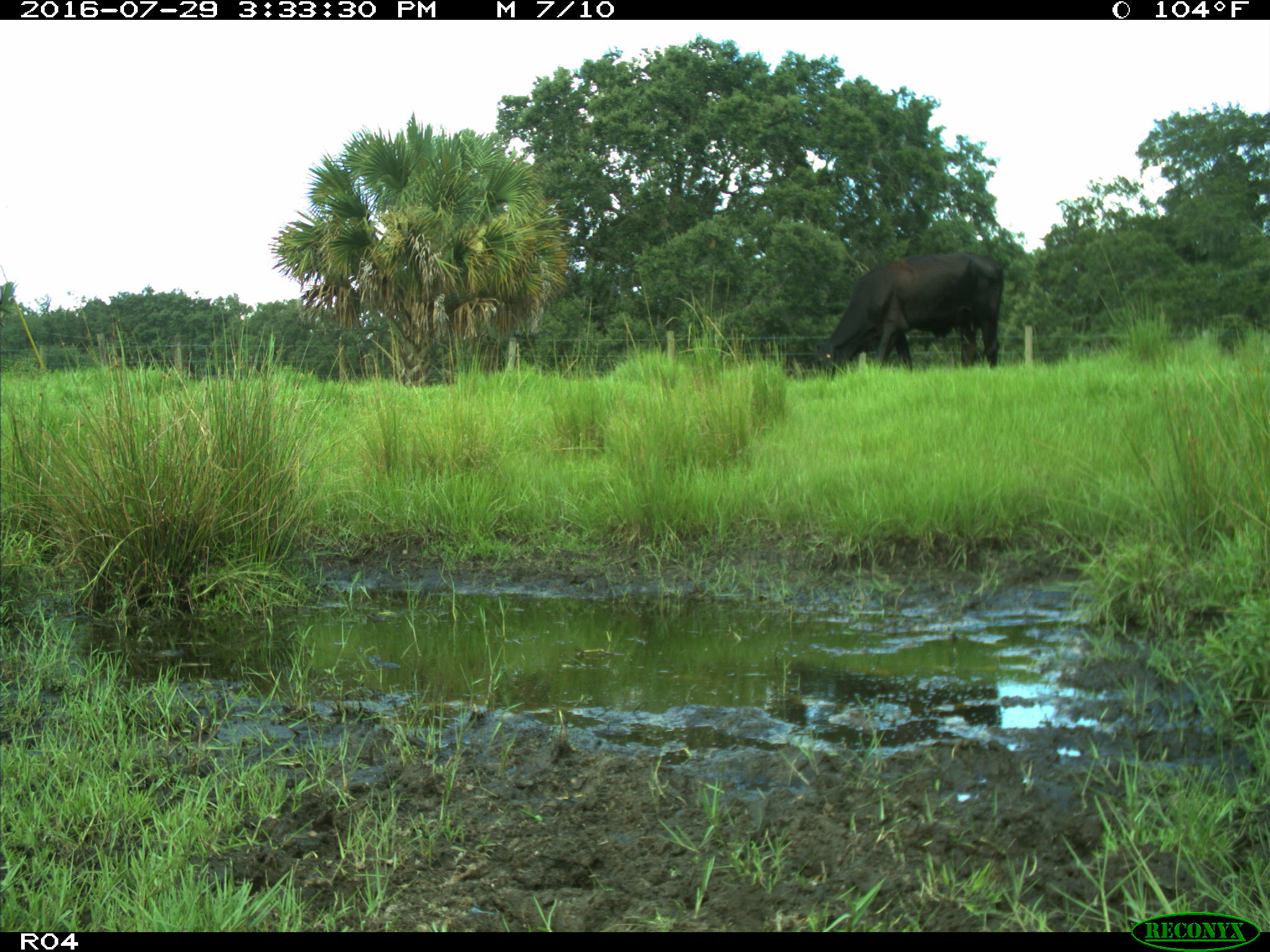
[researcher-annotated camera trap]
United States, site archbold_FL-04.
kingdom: Animalia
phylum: Chordata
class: Mammalia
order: Artiodactyla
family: Bovidae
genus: Bos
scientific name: Bos taurus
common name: domestic cow